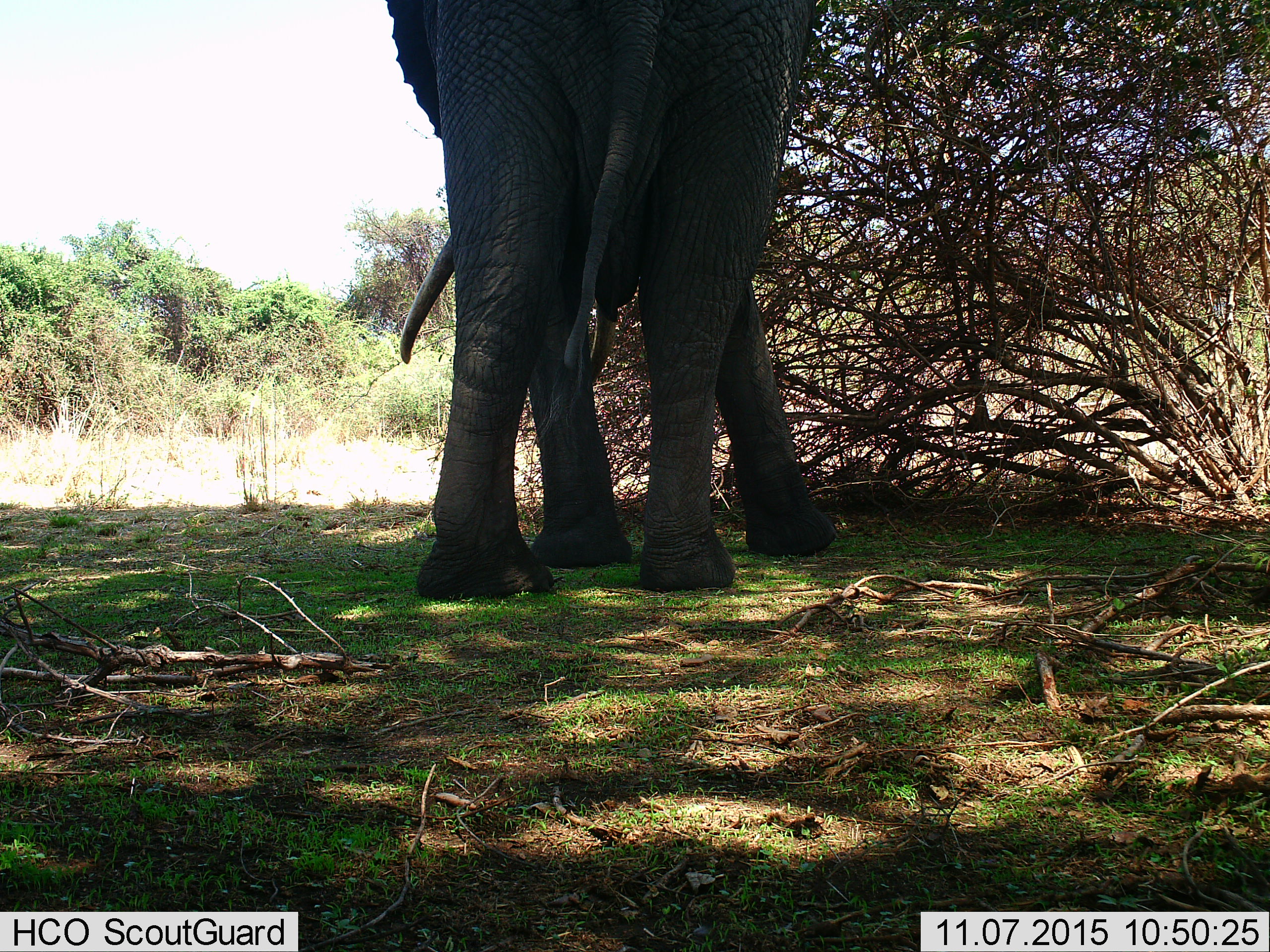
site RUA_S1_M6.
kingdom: Animalia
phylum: Chordata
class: Mammalia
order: Proboscidea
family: Elephantidae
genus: Loxodonta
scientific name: Loxodonta africana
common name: african bush elephant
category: elephant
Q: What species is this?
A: Elephant (african bush elephant) (Loxodonta africana).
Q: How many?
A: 1.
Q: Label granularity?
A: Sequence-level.